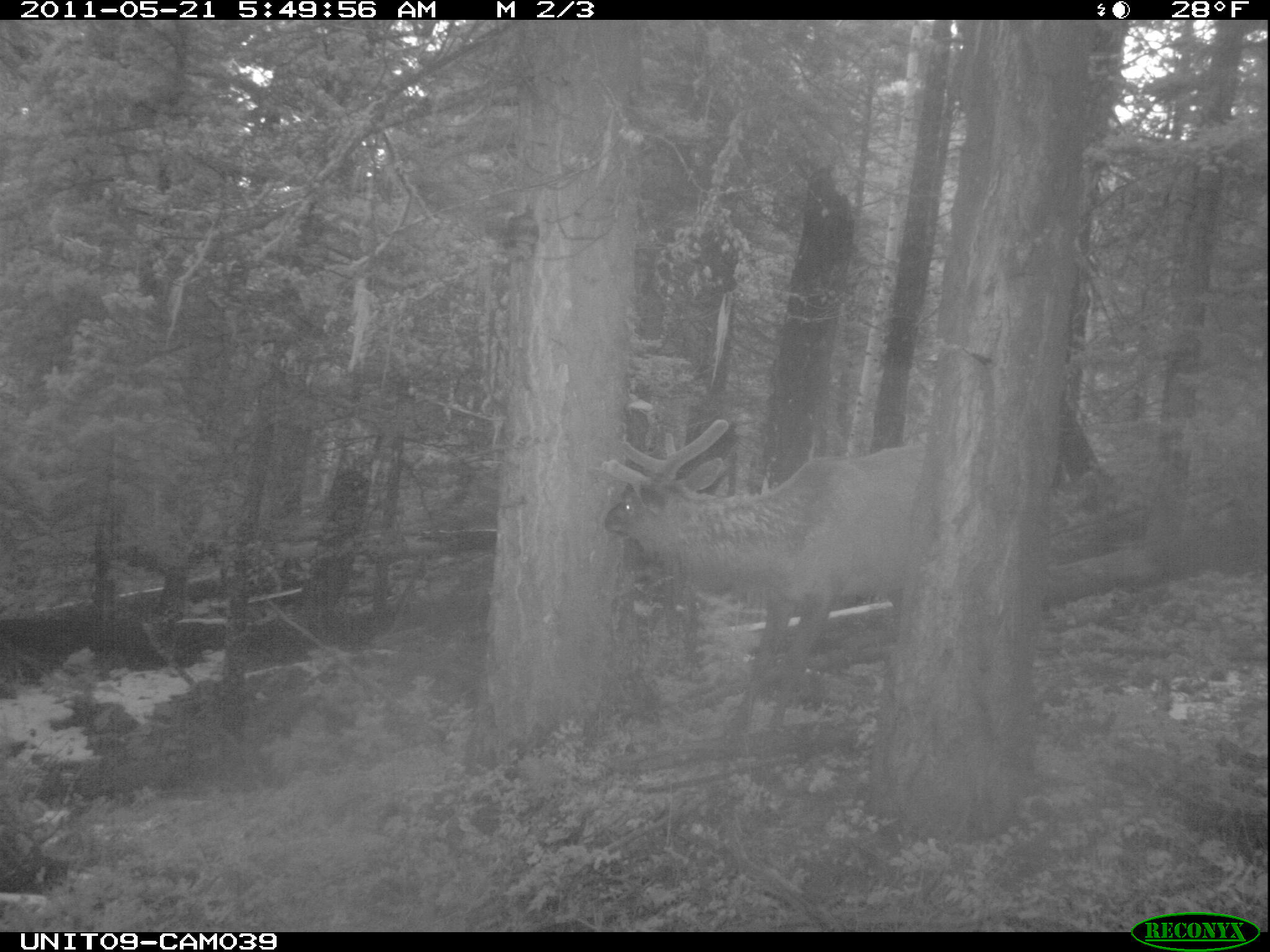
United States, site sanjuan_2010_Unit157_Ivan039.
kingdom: Animalia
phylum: Chordata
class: Mammalia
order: Artiodactyla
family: Cervidae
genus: Cervus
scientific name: Cervus elaphus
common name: red deer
Cervus elaphus (red deer).